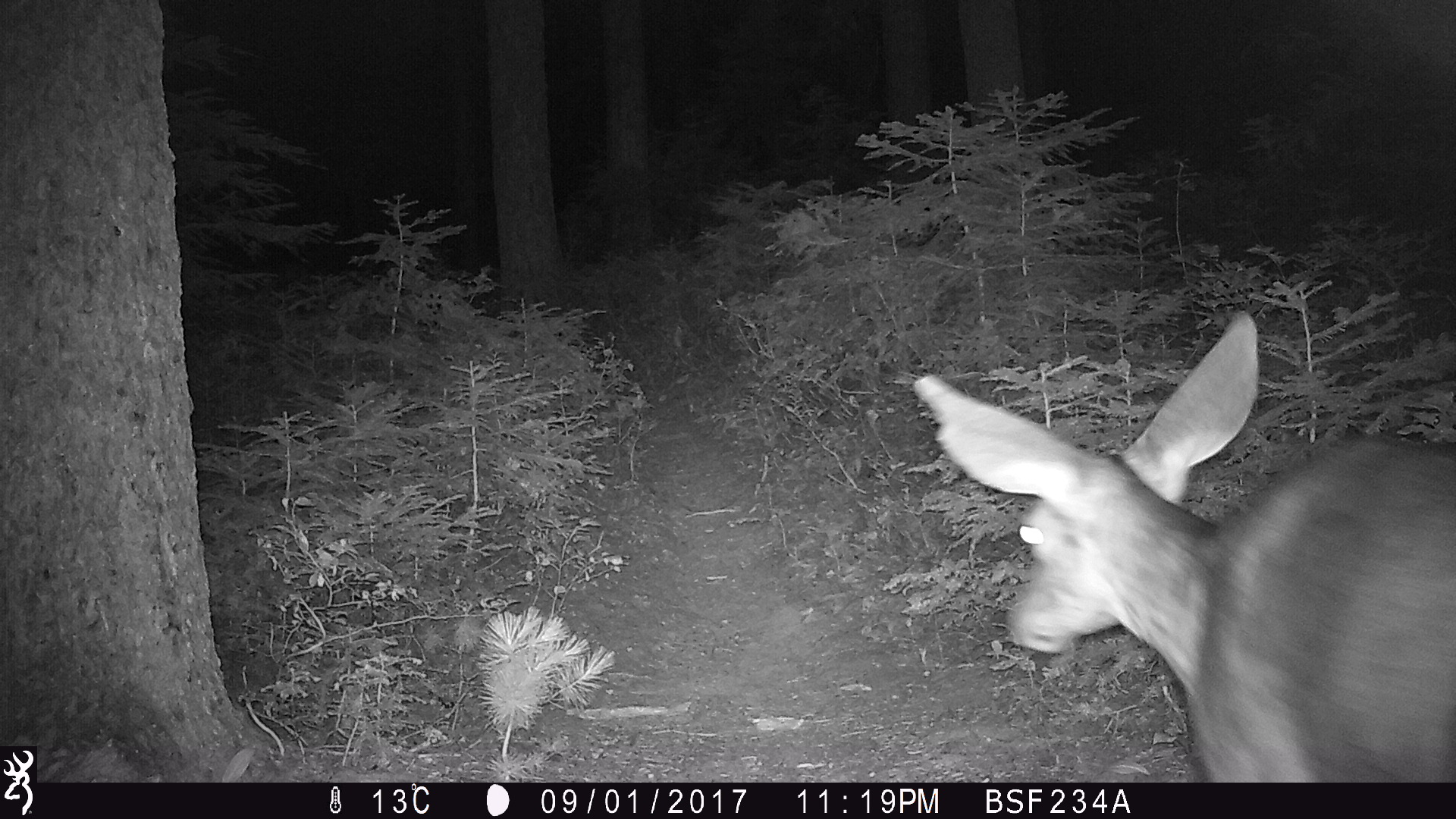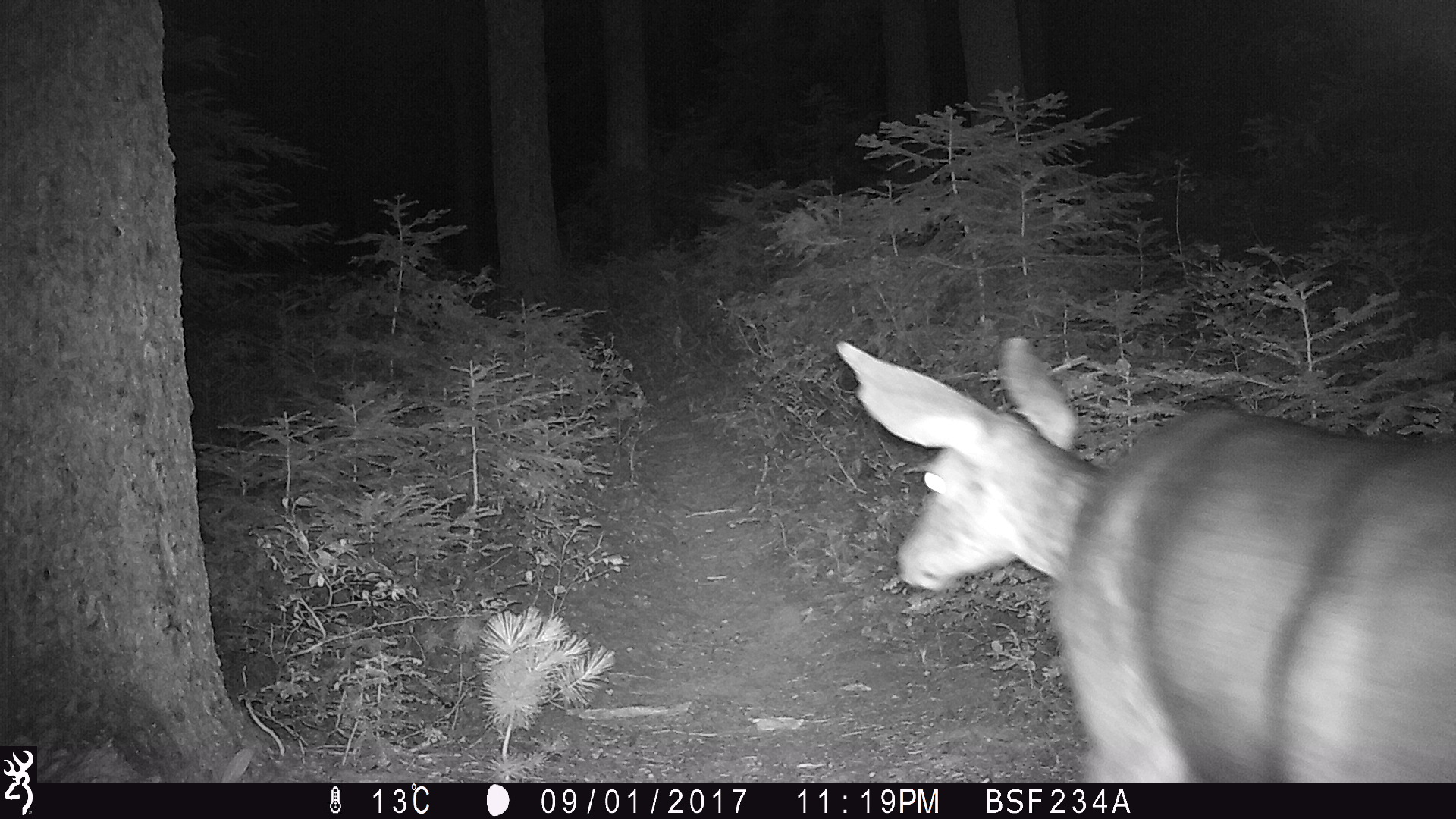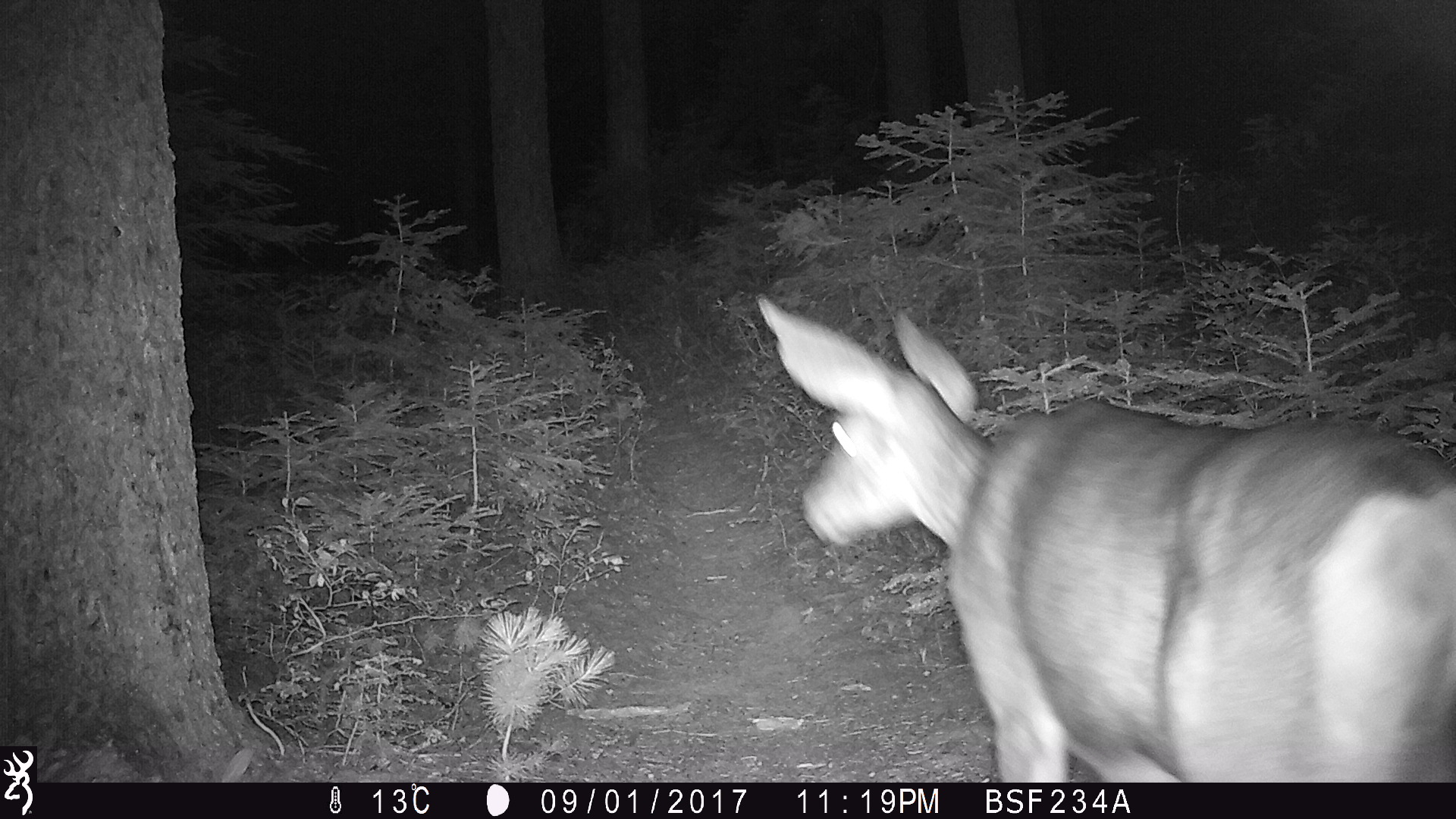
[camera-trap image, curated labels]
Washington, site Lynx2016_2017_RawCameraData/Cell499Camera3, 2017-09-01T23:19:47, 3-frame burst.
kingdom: Animalia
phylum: Chordata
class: Mammalia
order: Artiodactyla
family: Cervidae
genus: Odocoileus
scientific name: Odocoileus hemionus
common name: mule deer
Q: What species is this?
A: Odocoileus hemionus (mule deer).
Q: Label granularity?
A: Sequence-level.